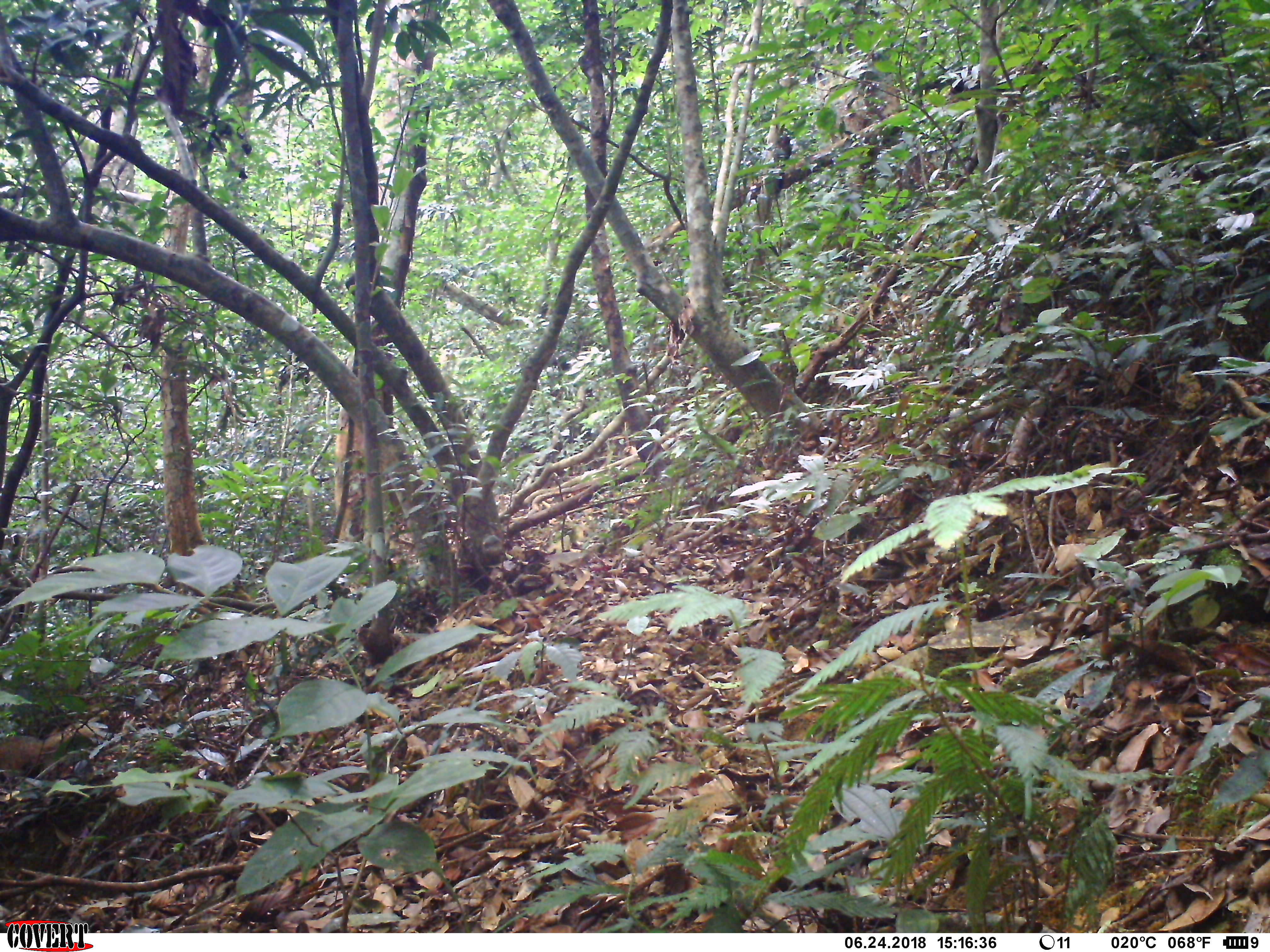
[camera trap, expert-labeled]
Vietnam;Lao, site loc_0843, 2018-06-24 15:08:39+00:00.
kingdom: Animalia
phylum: Chordata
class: Mammalia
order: Carnivora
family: Herpestidae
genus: Urva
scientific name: Urva urva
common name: crab-eating mongoose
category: crab eating mongoose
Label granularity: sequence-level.